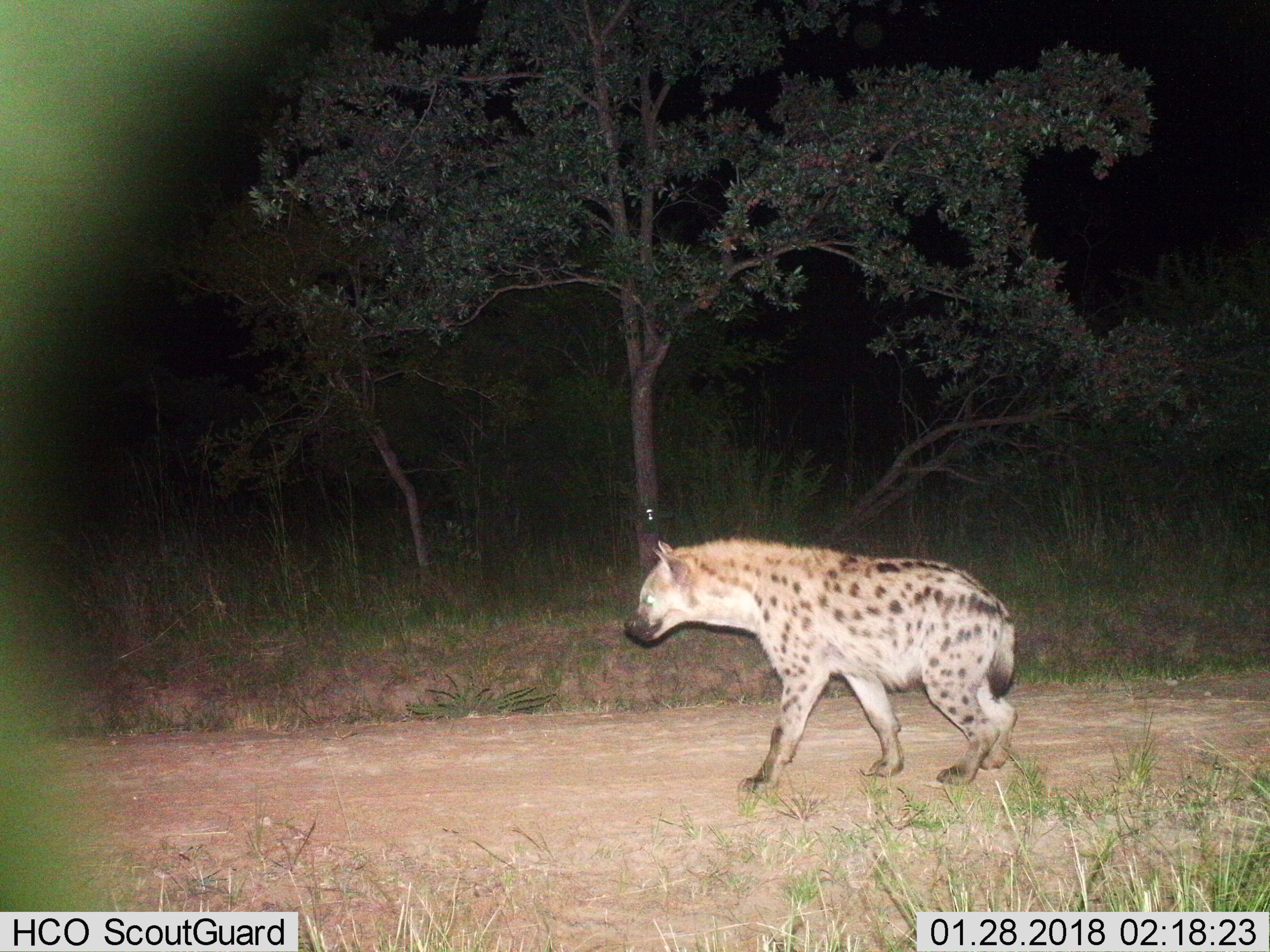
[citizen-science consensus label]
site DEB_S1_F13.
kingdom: Animalia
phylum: Chordata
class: Mammalia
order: Carnivora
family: Hyaenidae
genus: Crocuta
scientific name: Crocuta crocuta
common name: spotted hyena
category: hyenaspotted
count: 1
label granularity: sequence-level